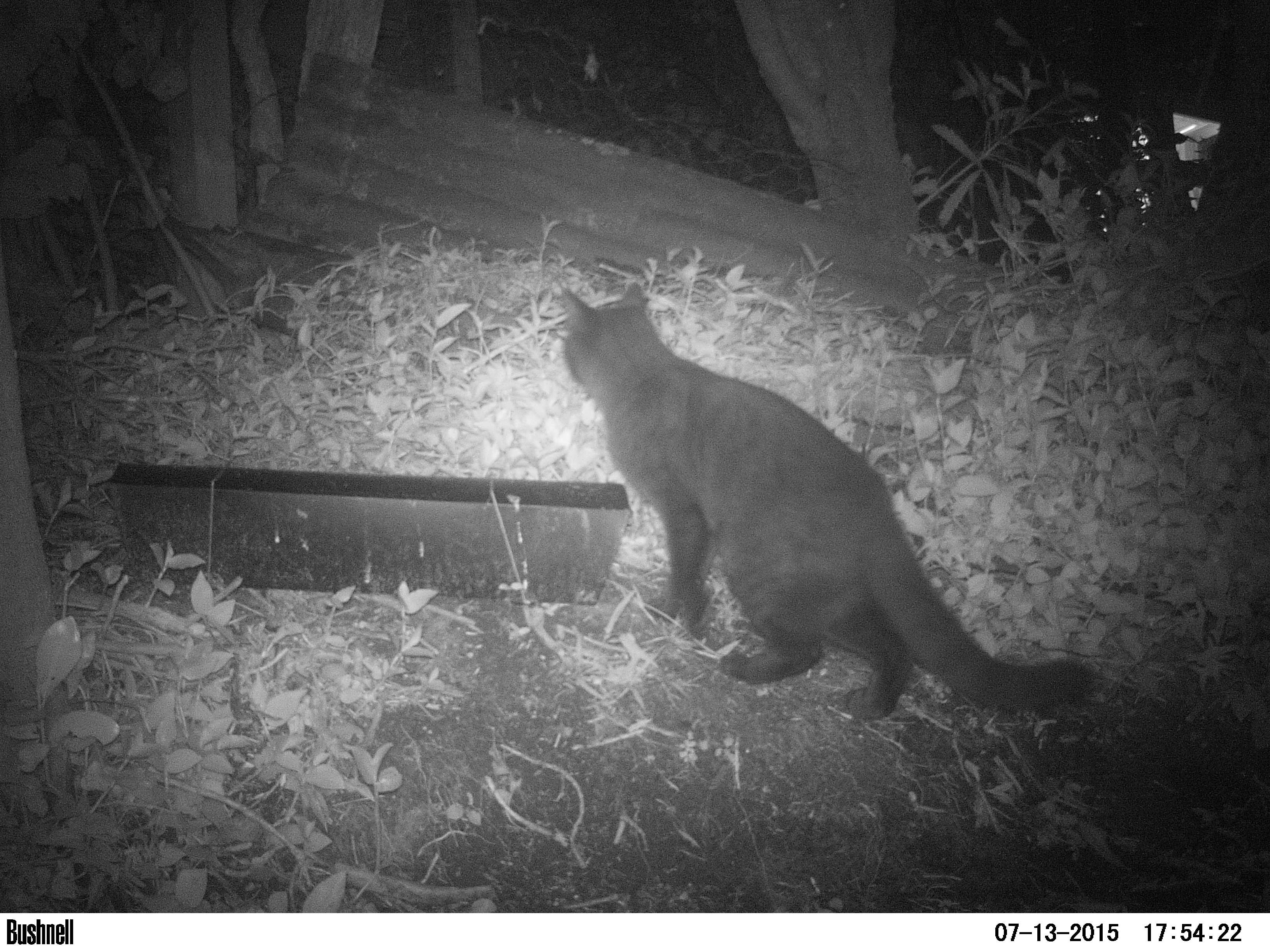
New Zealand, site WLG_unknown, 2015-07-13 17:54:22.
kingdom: Animalia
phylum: Chordata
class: Mammalia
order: Carnivora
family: Felidae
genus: Felis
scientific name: Felis catus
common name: domestic cat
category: cat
Cat (domestic cat) (Felis catus).